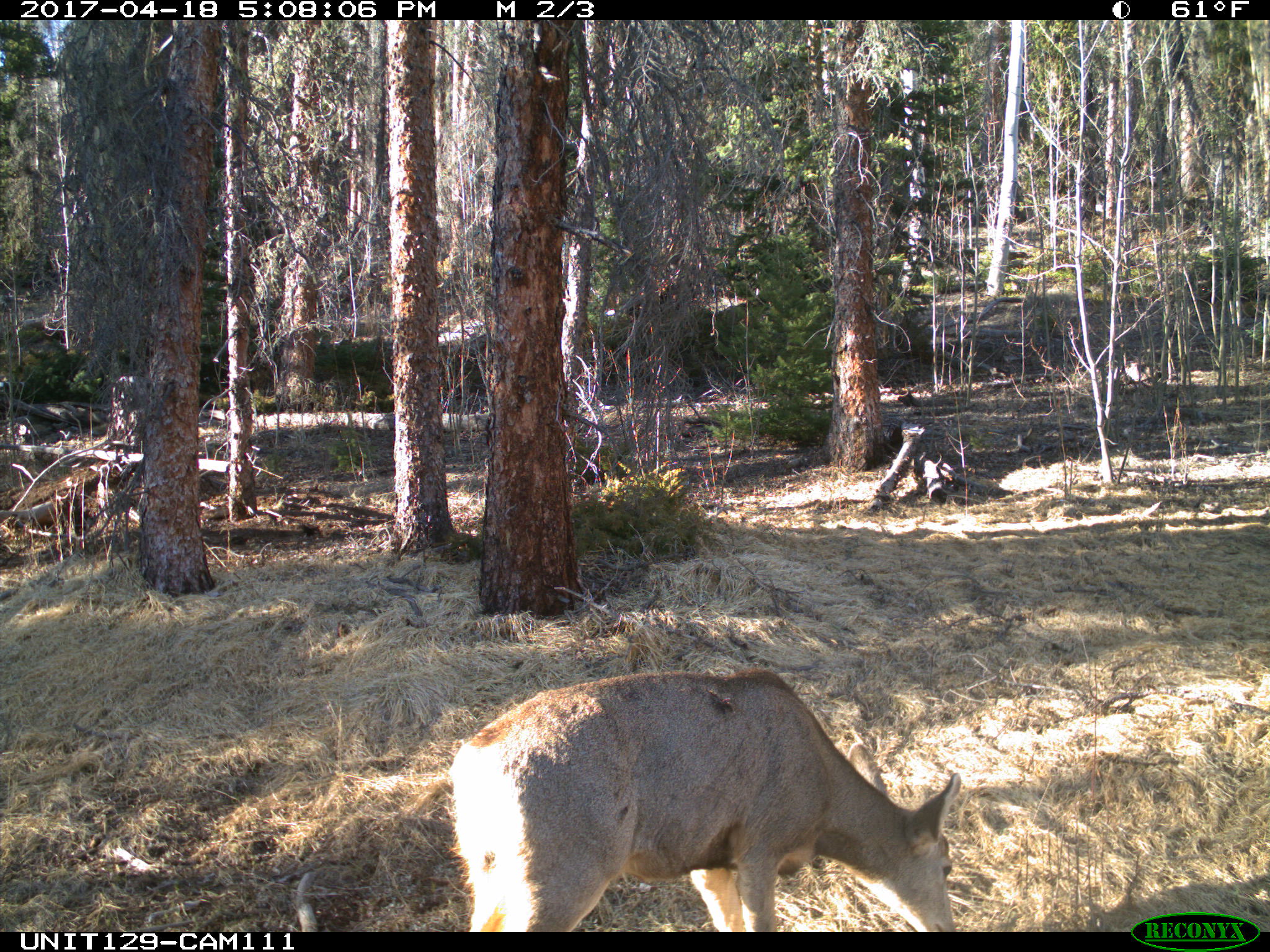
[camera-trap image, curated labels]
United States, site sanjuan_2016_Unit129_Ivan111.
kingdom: Animalia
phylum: Chordata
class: Mammalia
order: Artiodactyla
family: Cervidae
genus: Odocoileus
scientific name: Odocoileus hemionus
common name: mule deer